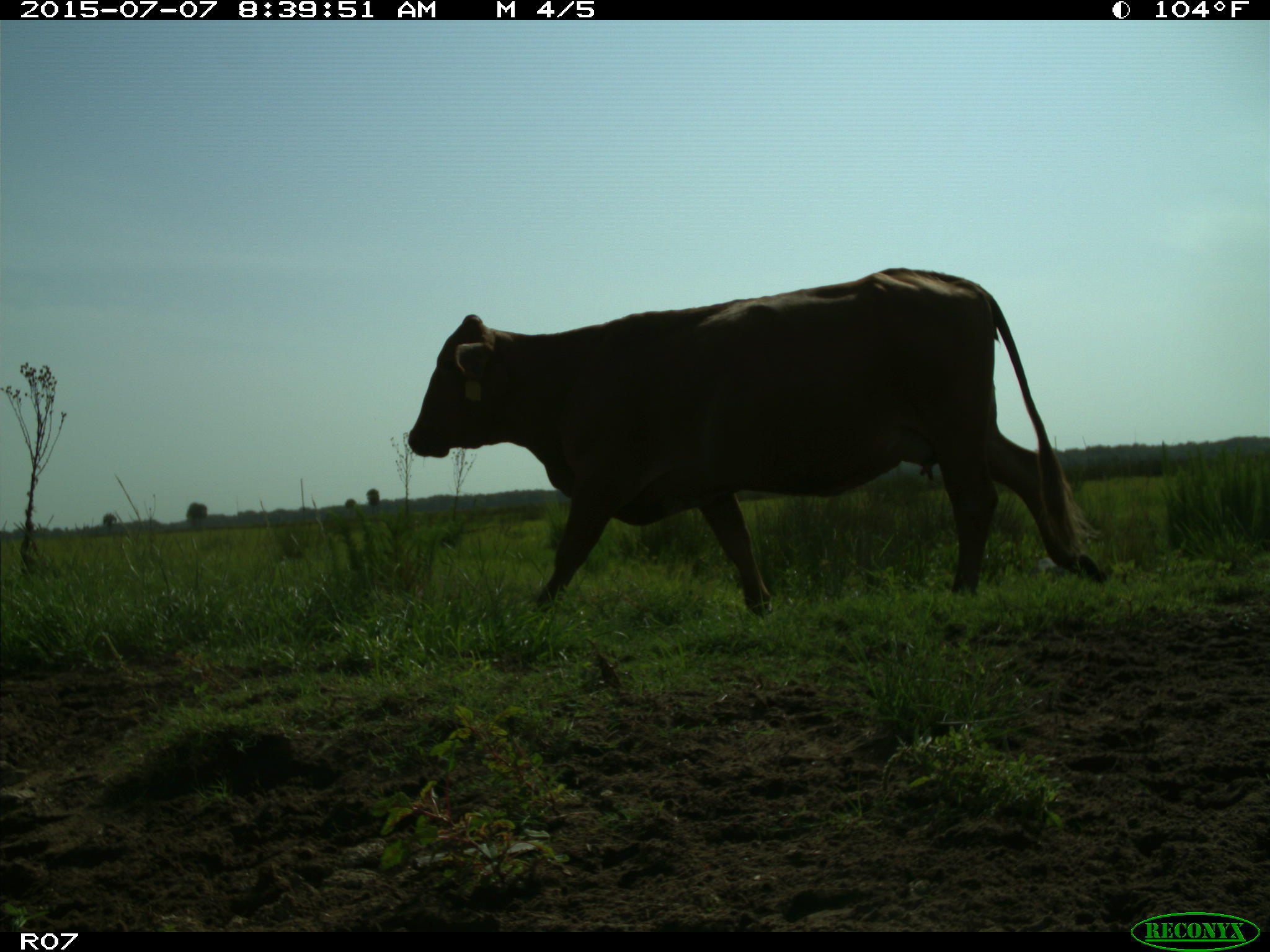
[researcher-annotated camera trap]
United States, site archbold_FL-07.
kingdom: Animalia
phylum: Chordata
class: Mammalia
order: Artiodactyla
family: Bovidae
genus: Bos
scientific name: Bos taurus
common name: domestic cow